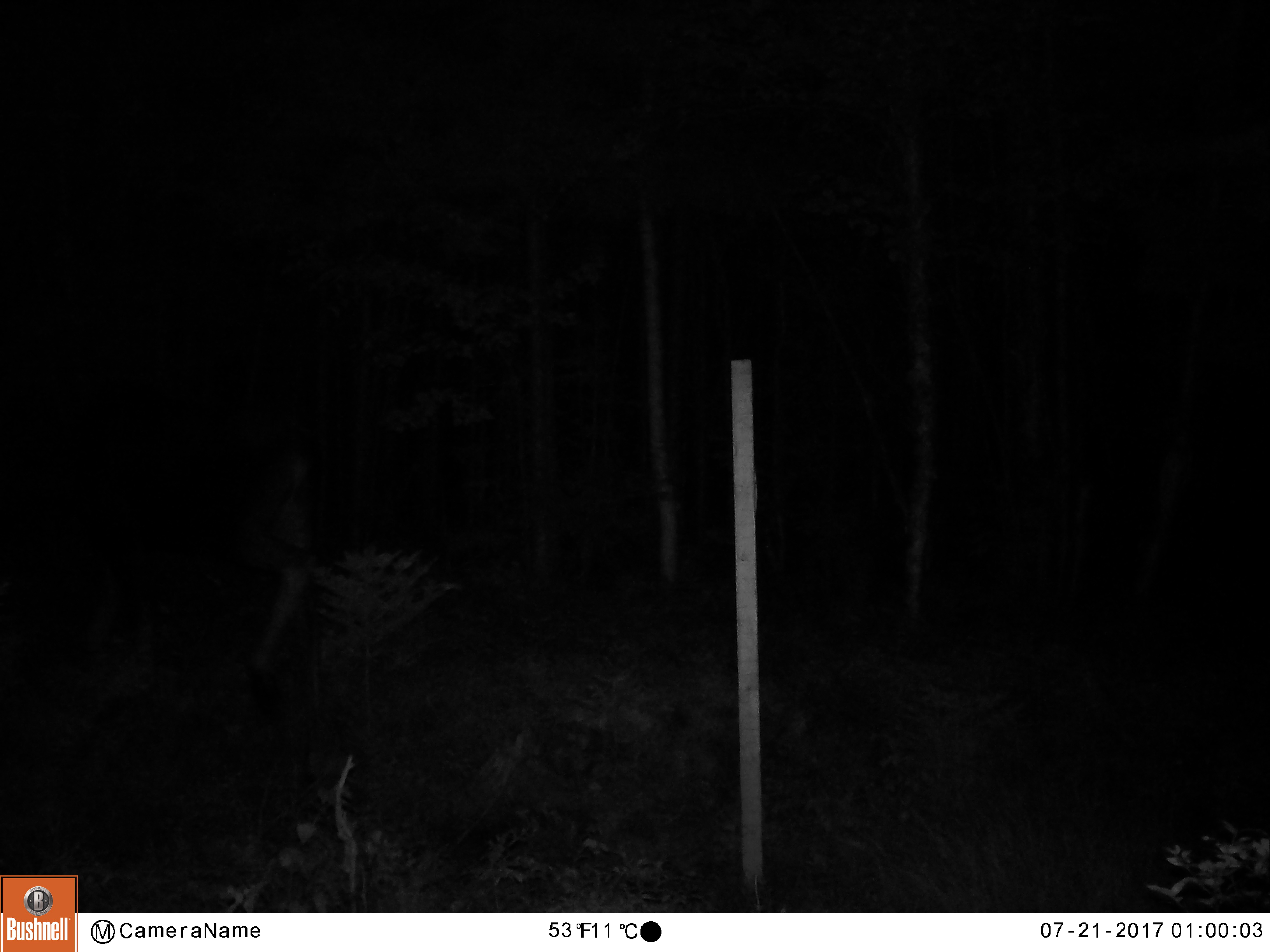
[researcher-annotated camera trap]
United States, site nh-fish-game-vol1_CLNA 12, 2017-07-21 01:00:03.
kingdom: Animalia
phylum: Chordata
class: Mammalia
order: Artiodactyla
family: Cervidae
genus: Alces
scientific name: Alces alces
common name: moose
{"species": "moose (Alces alces)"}